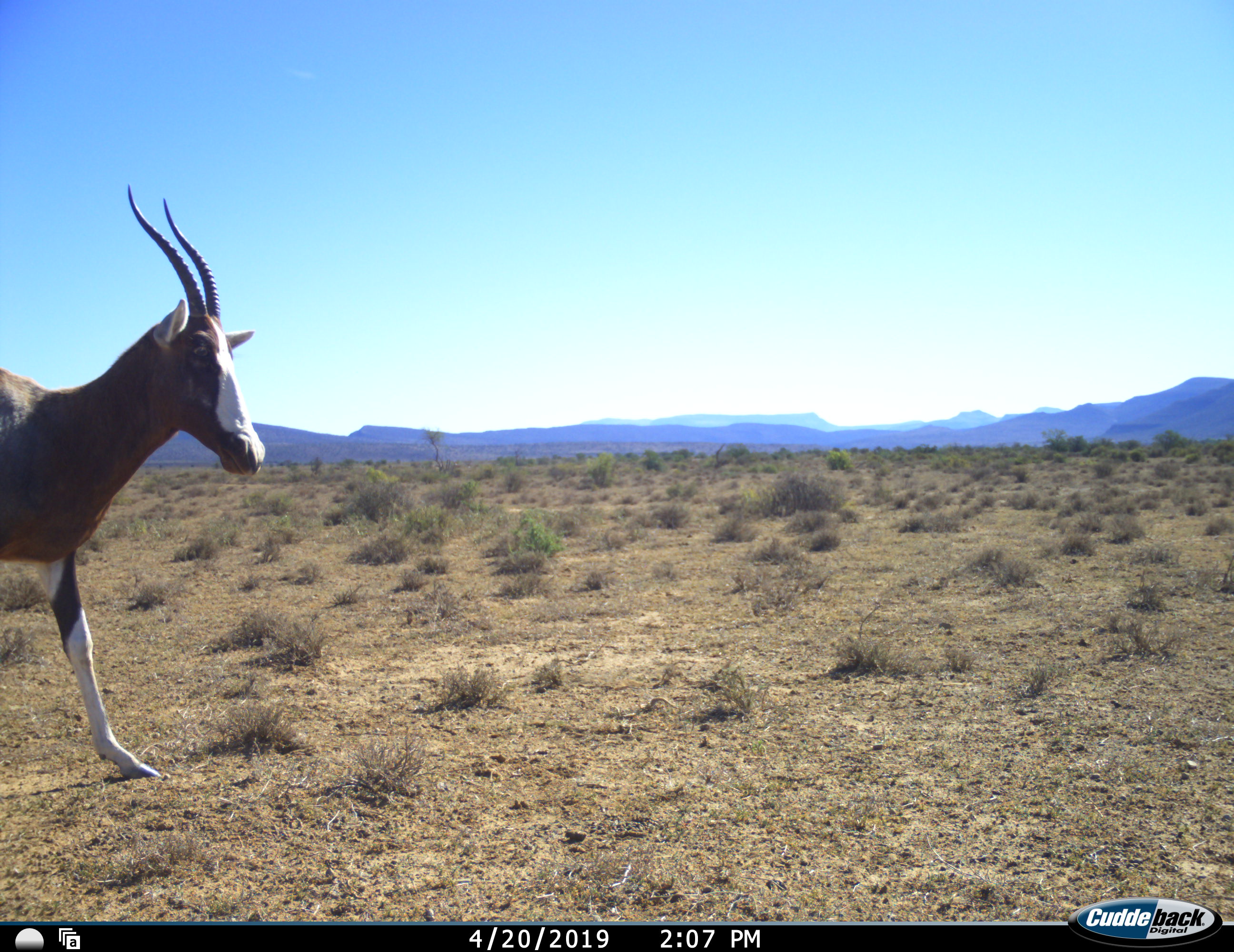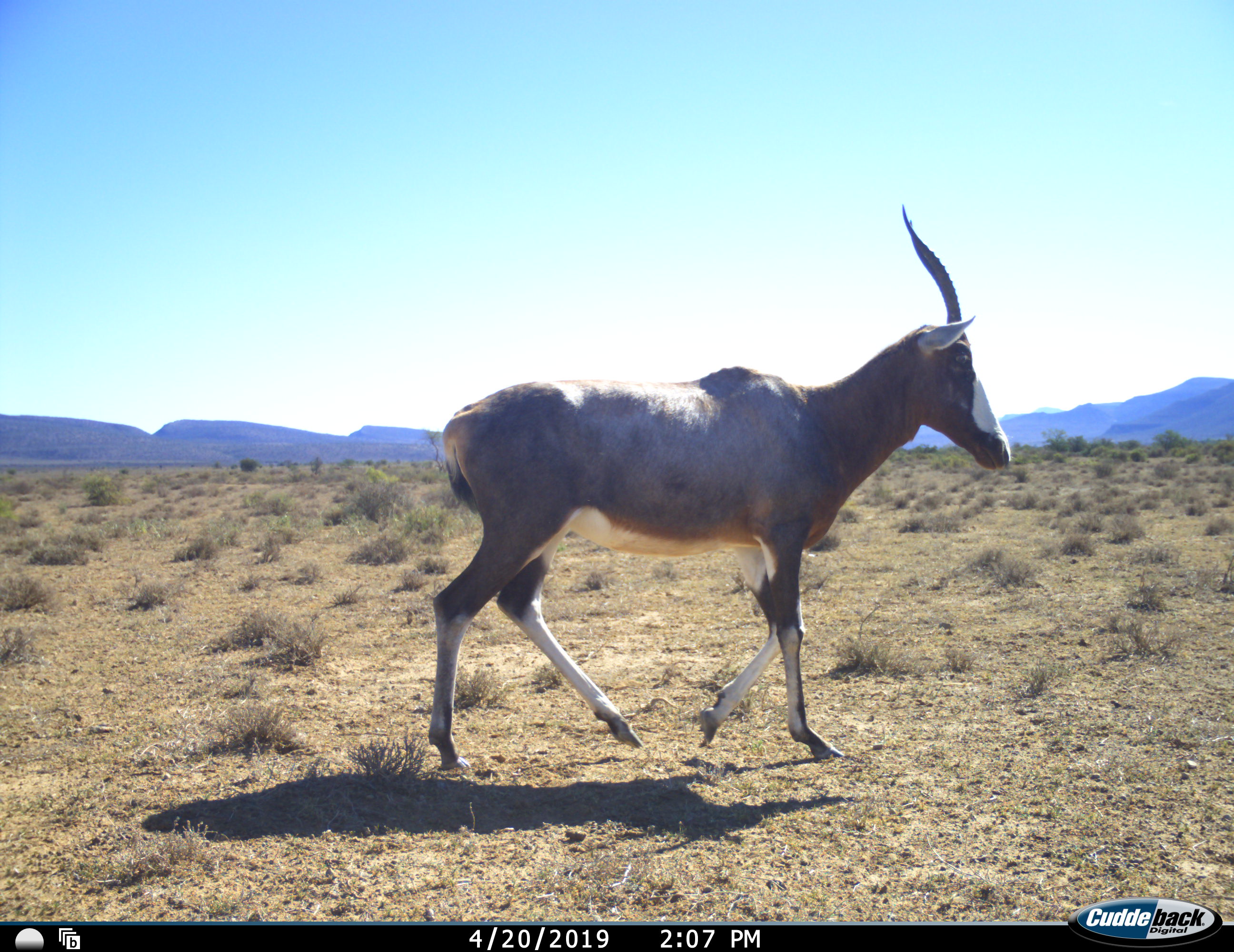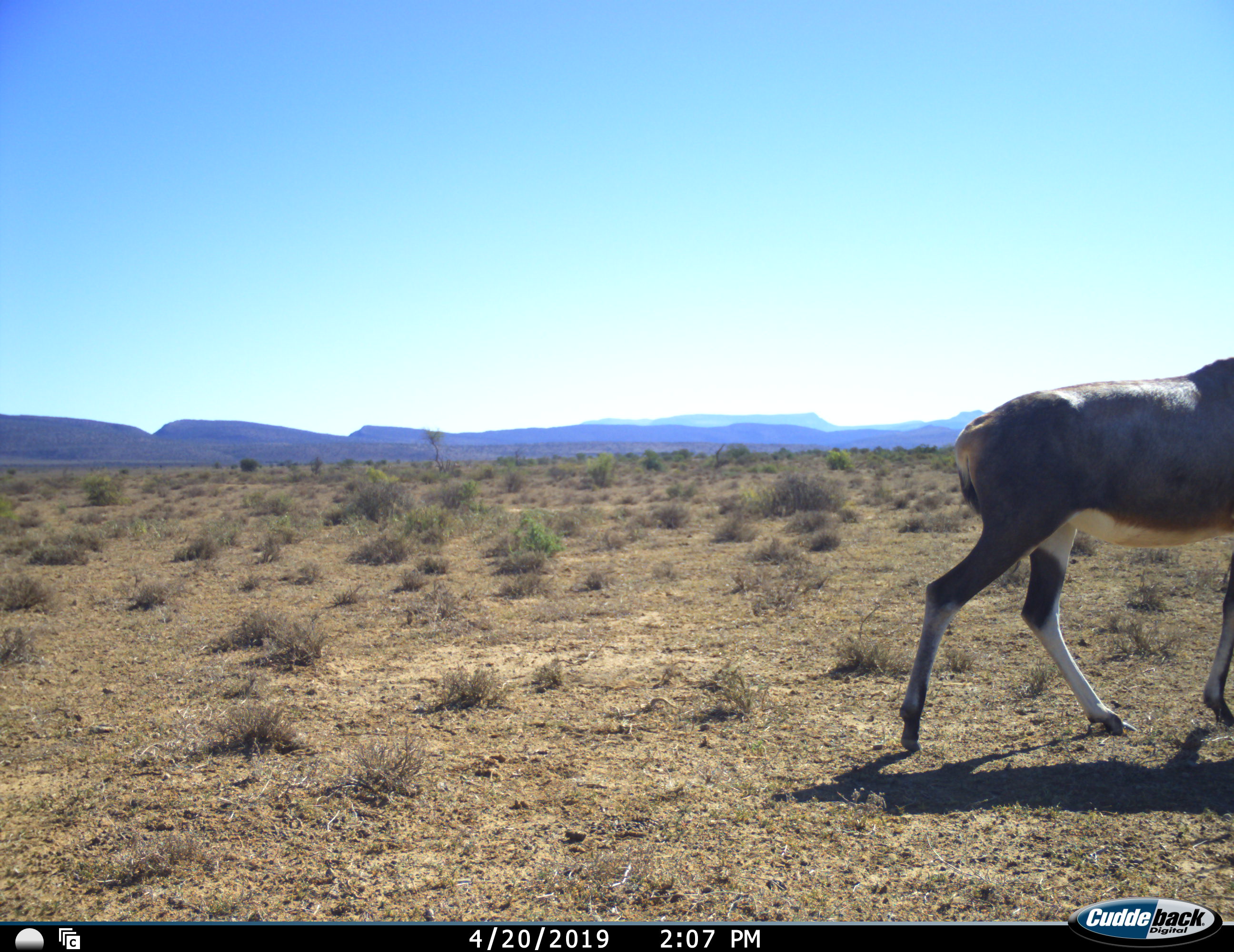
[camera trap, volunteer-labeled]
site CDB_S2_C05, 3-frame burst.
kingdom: Animalia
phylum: Chordata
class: Mammalia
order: Artiodactyla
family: Bovidae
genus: Damaliscus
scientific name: Damaliscus pygargus phillipsi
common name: blesbok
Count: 1.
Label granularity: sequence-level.